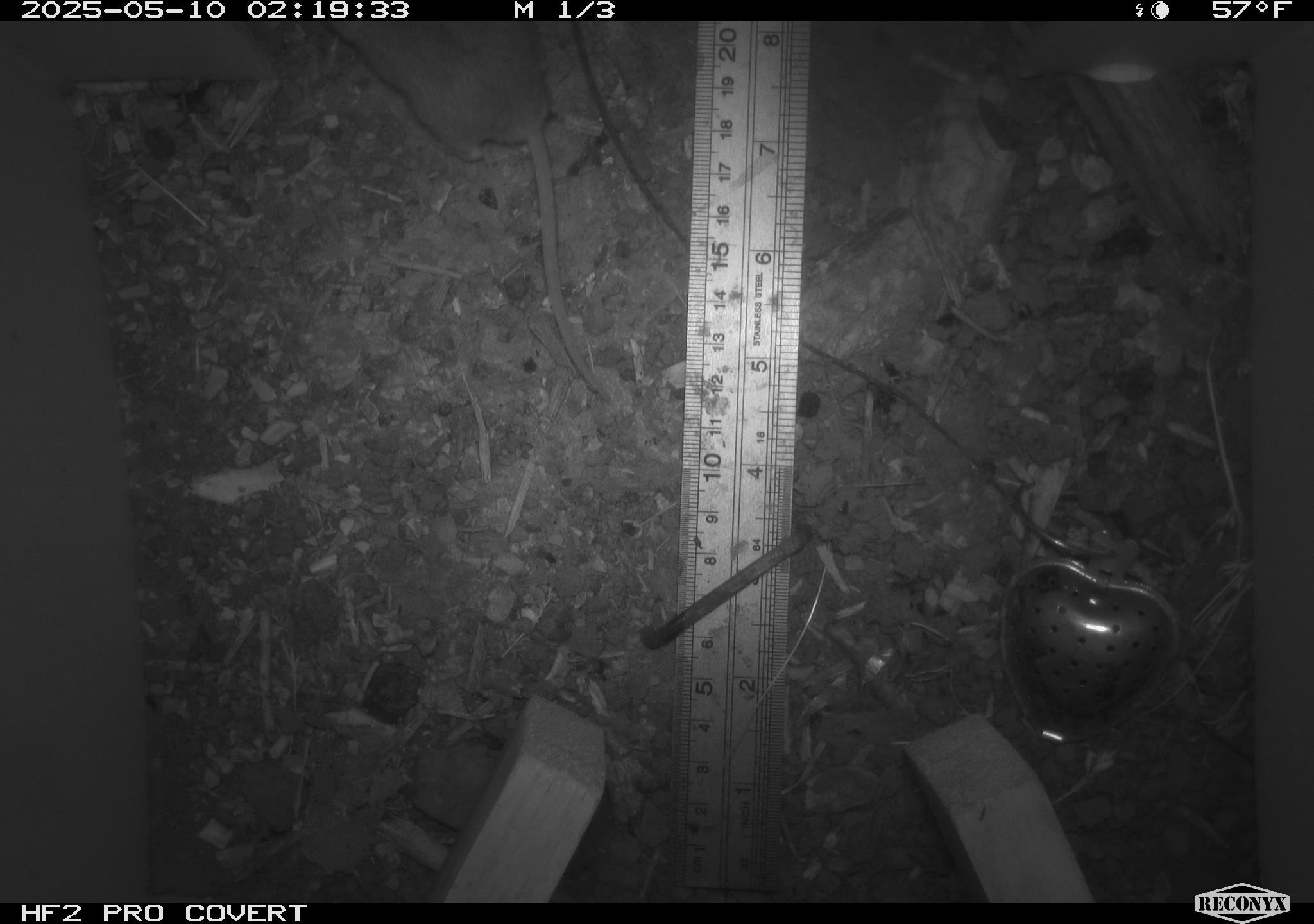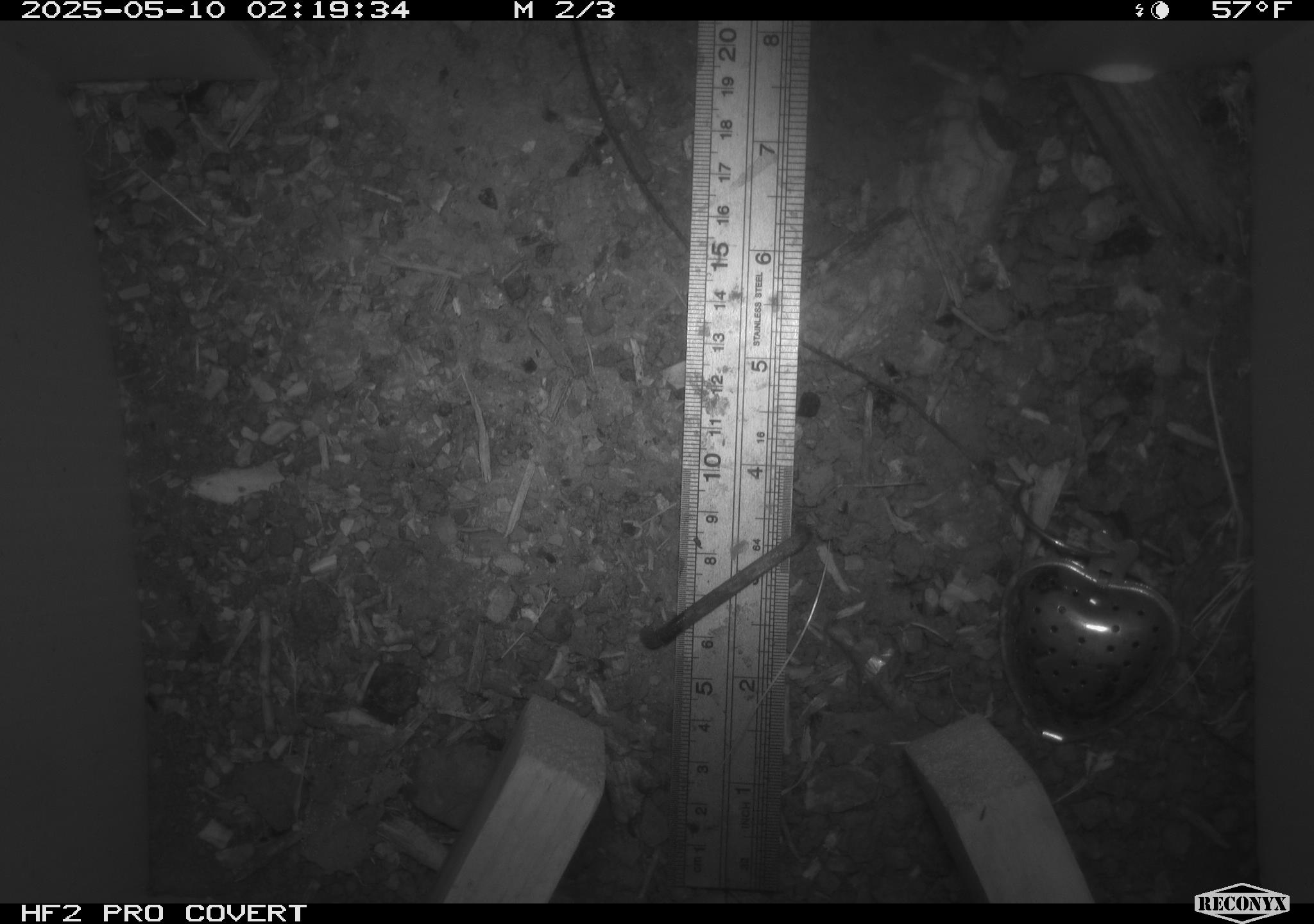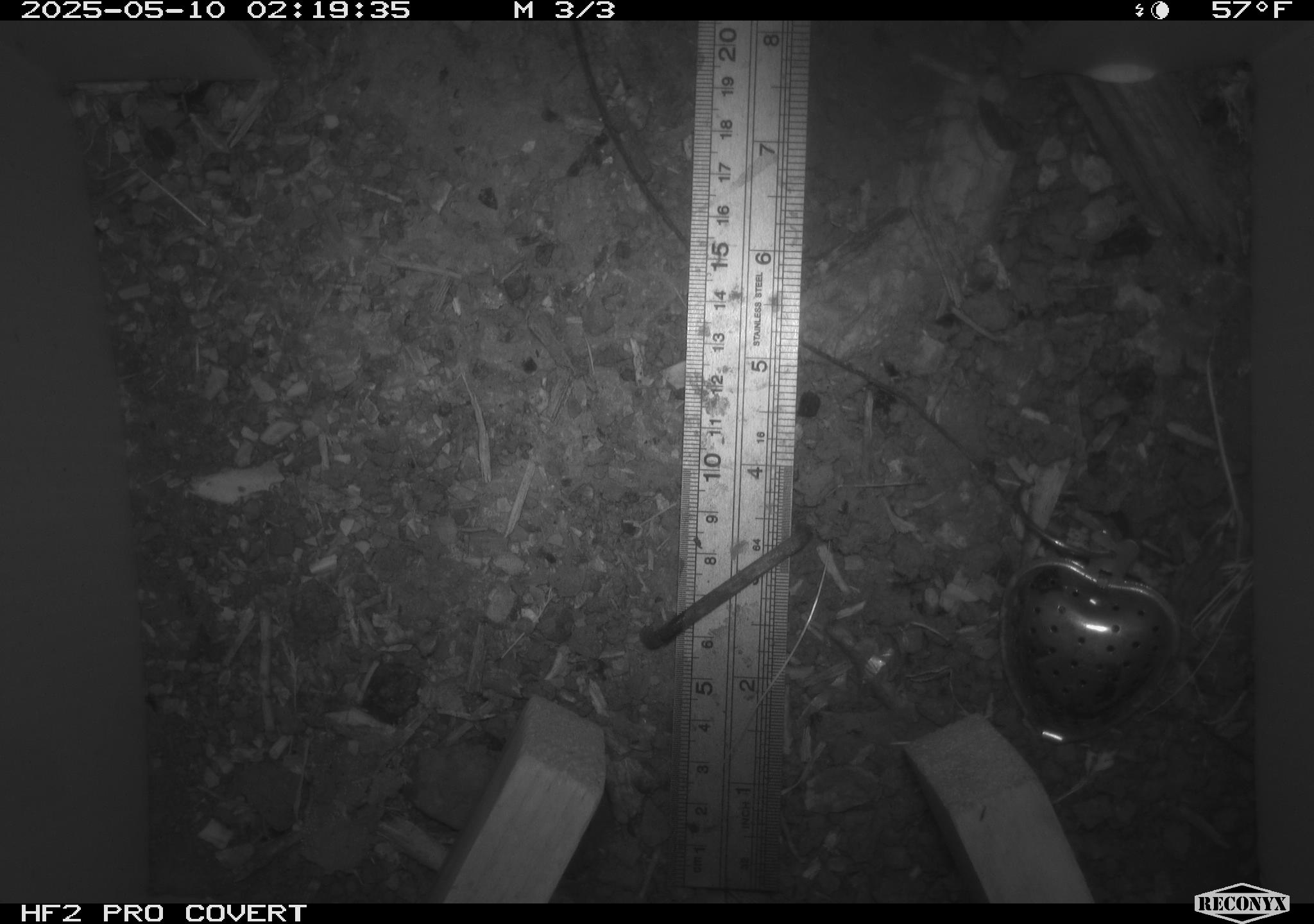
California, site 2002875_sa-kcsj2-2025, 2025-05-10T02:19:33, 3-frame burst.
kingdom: Animalia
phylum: Chordata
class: Mammalia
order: Rodentia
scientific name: Rodentia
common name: rodent